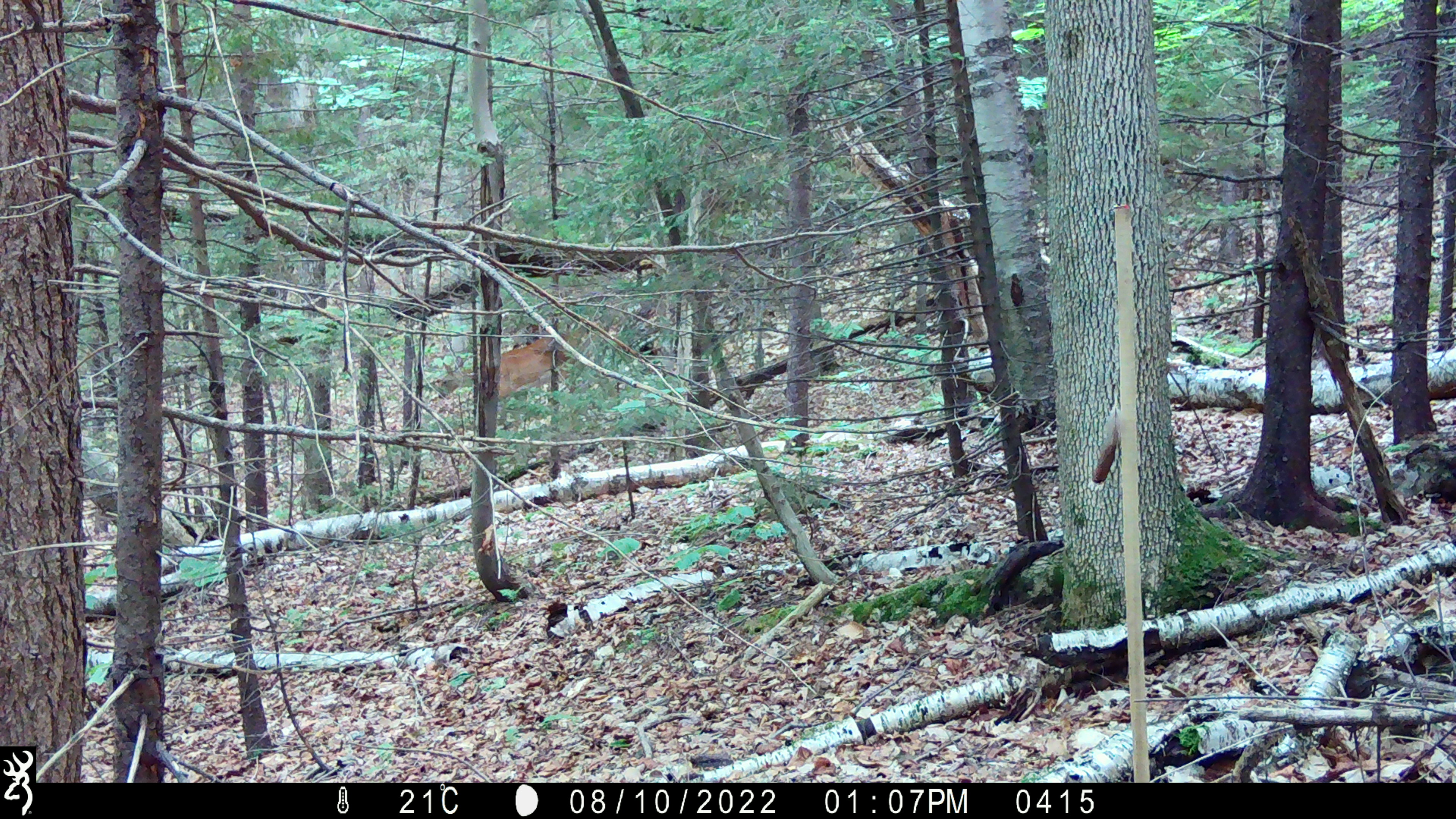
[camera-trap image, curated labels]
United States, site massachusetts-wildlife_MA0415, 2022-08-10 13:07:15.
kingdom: Animalia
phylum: Chordata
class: Mammalia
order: Artiodactyla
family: Cervidae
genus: Odocoileus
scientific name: Odocoileus virginianus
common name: white-tailed deer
White-tailed deer (Odocoileus virginianus).